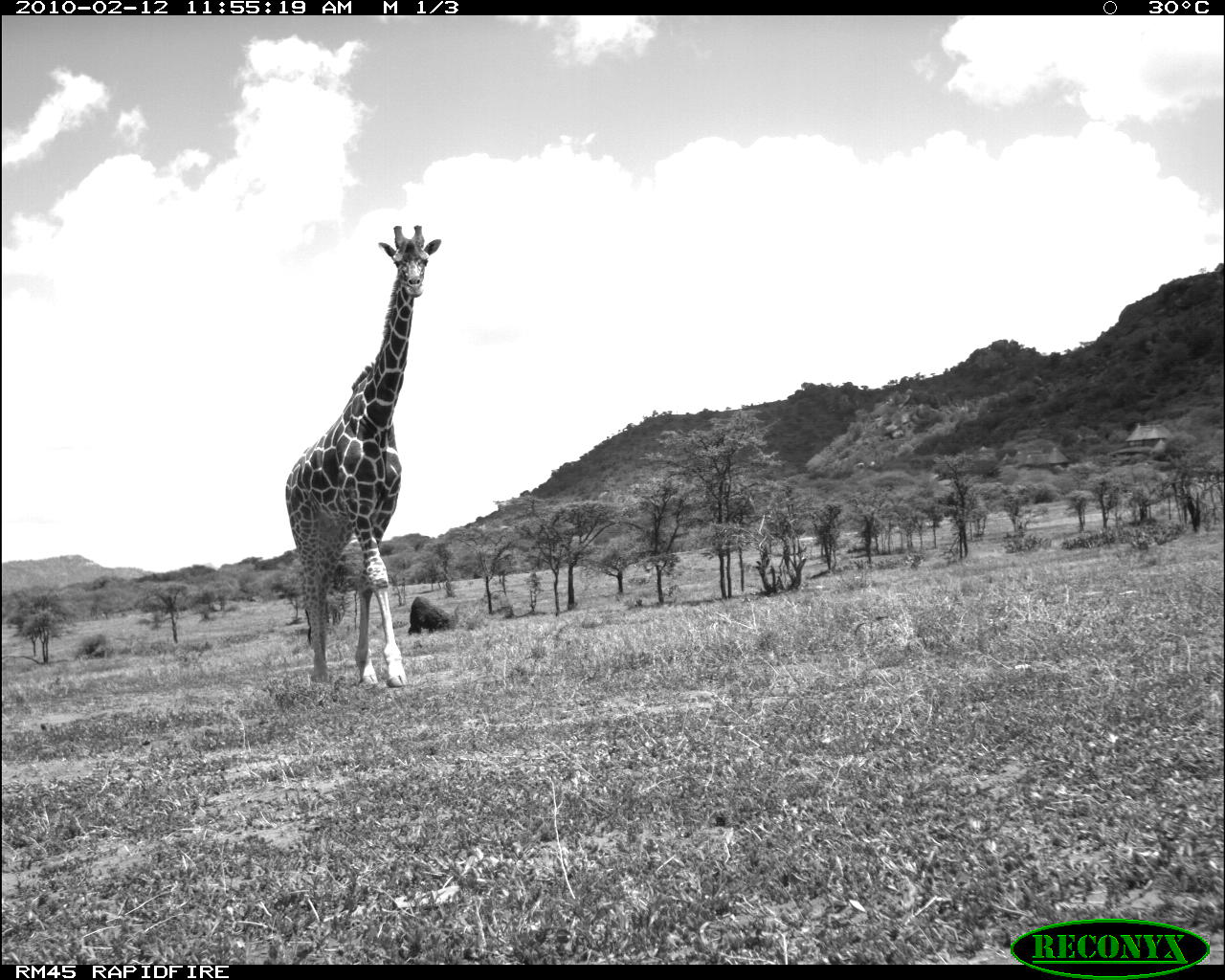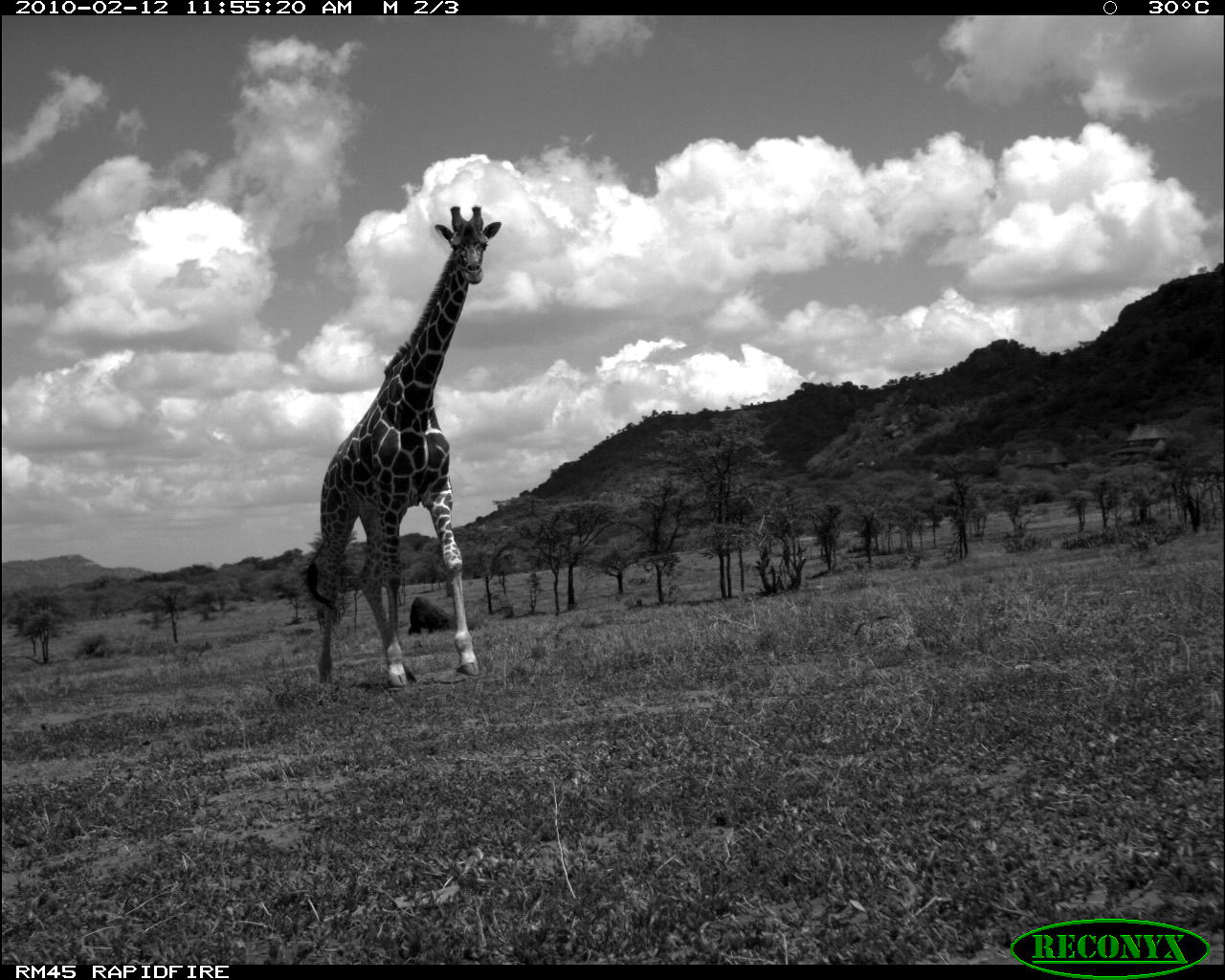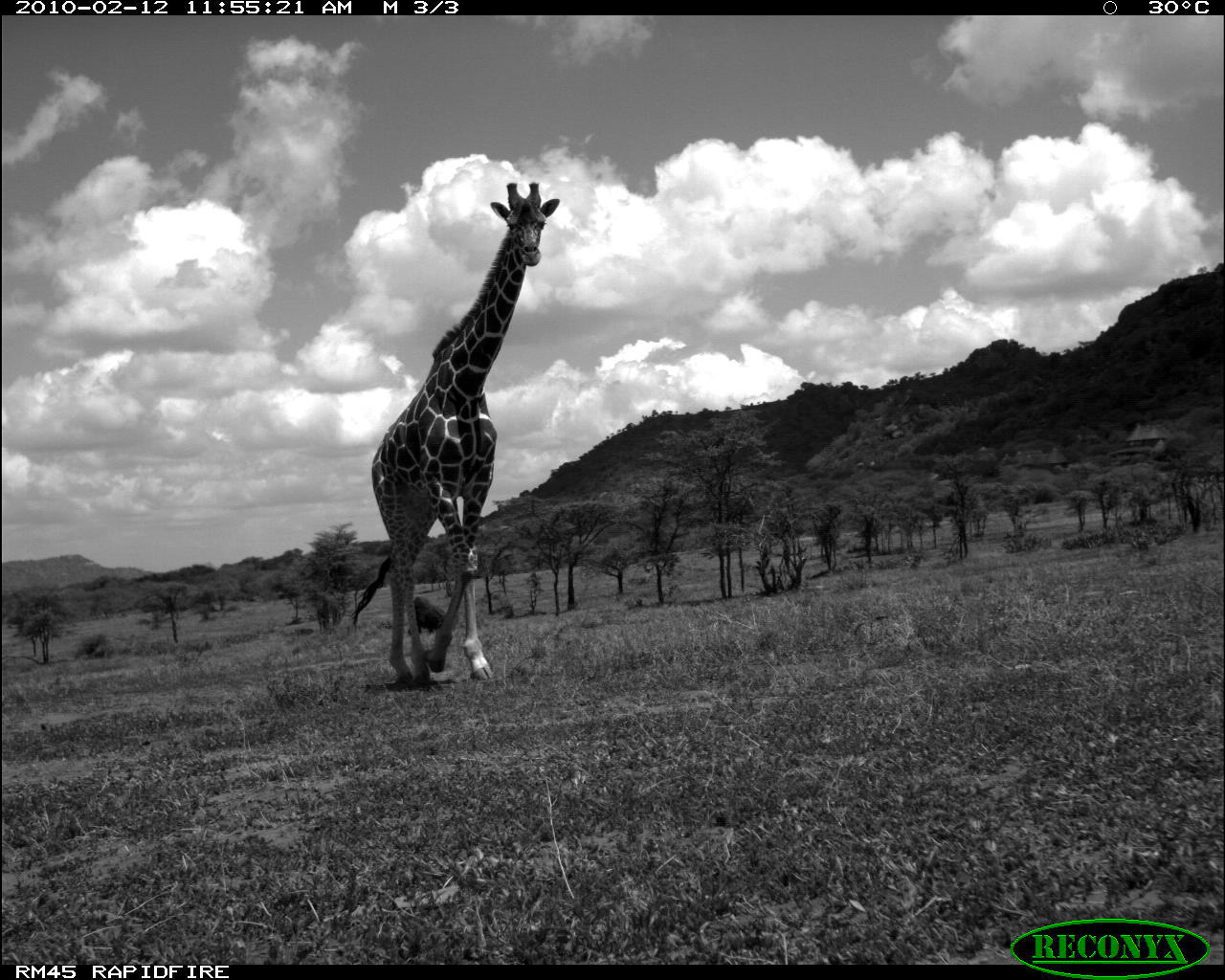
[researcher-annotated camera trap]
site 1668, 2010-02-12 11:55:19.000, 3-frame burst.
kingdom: Animalia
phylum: Chordata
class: Mammalia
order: Artiodactyla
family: Giraffidae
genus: Giraffa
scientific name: Giraffa camelopardalis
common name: giraffe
Giraffa camelopardalis (giraffe), count 1.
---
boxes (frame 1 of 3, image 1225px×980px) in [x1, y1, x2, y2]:
giraffa camelopardalis: [282, 222, 443, 687]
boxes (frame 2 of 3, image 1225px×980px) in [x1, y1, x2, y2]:
giraffa camelopardalis: [303, 197, 501, 690]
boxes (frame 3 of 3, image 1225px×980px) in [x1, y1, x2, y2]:
giraffa camelopardalis: [347, 178, 557, 695]